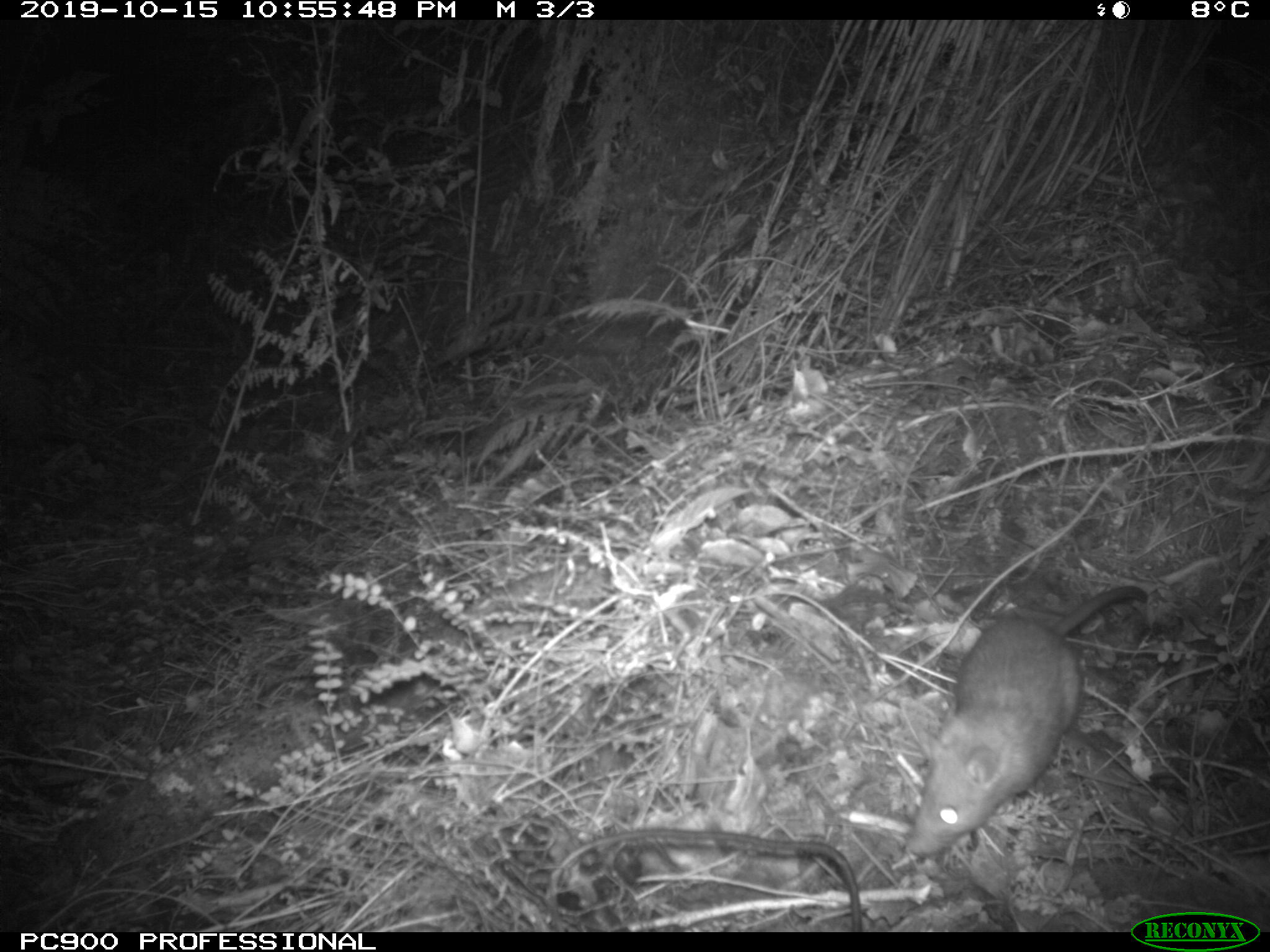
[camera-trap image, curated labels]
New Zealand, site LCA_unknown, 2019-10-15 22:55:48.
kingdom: Animalia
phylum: Chordata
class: Mammalia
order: Rodentia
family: Muridae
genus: Rattus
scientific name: Rattus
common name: rat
Rat (Rattus).